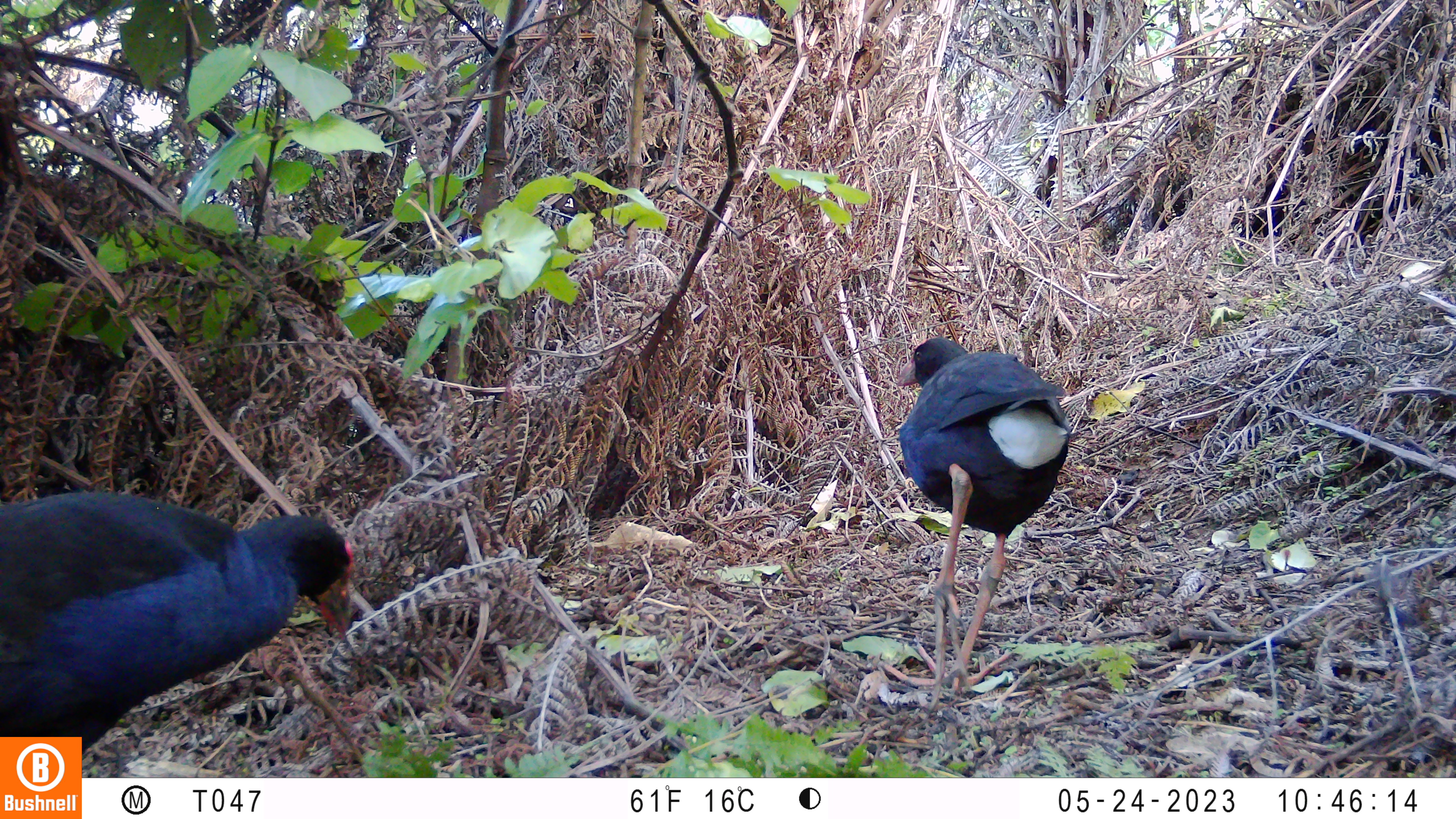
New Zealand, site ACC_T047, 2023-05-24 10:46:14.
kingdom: Animalia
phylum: Chordata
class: Aves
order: Gruiformes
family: Rallidae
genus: Porphyrio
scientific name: Porphyrio melanotus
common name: australasian swamphen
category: pukeko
Pukeko (australasian swamphen) (Porphyrio melanotus).